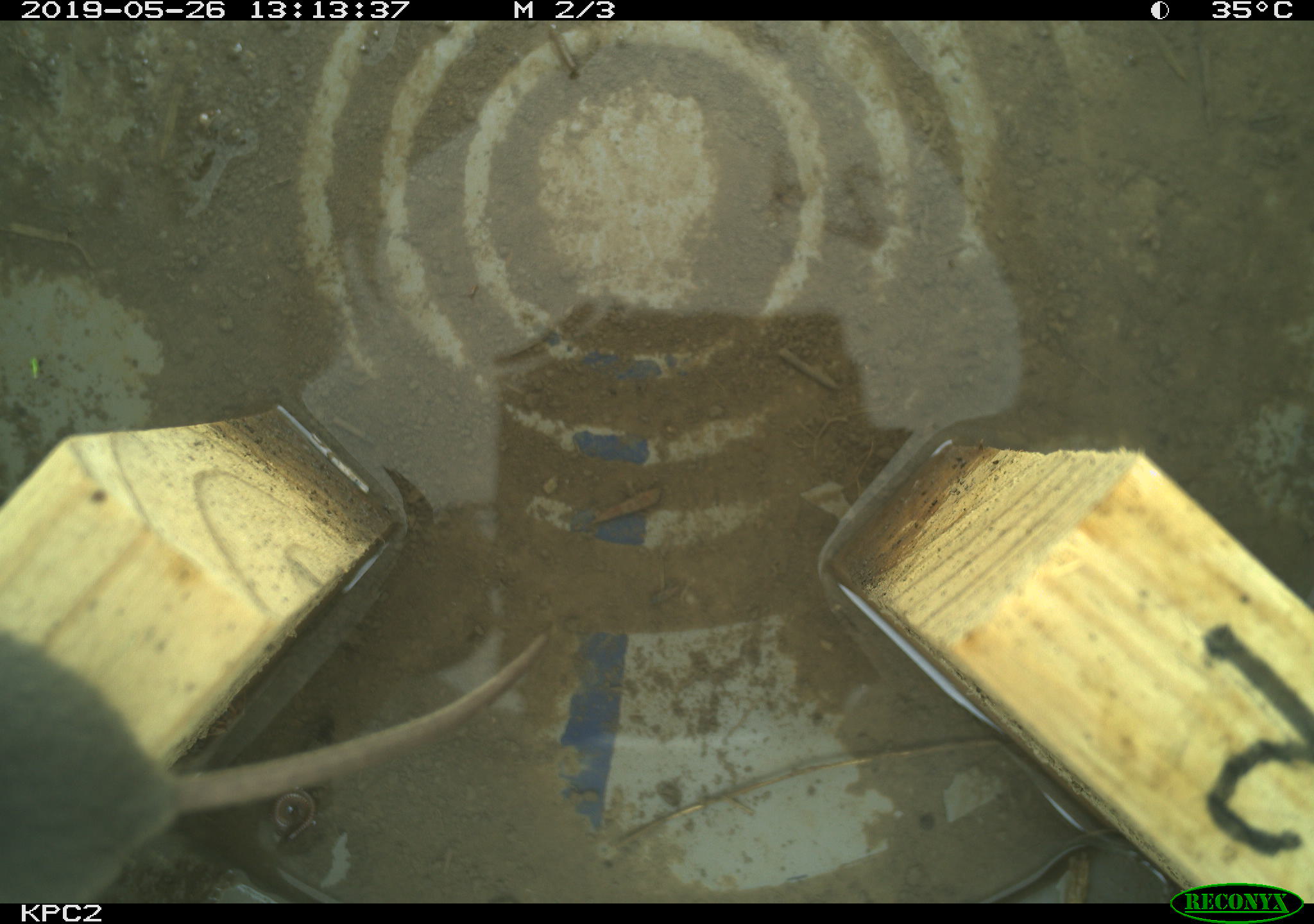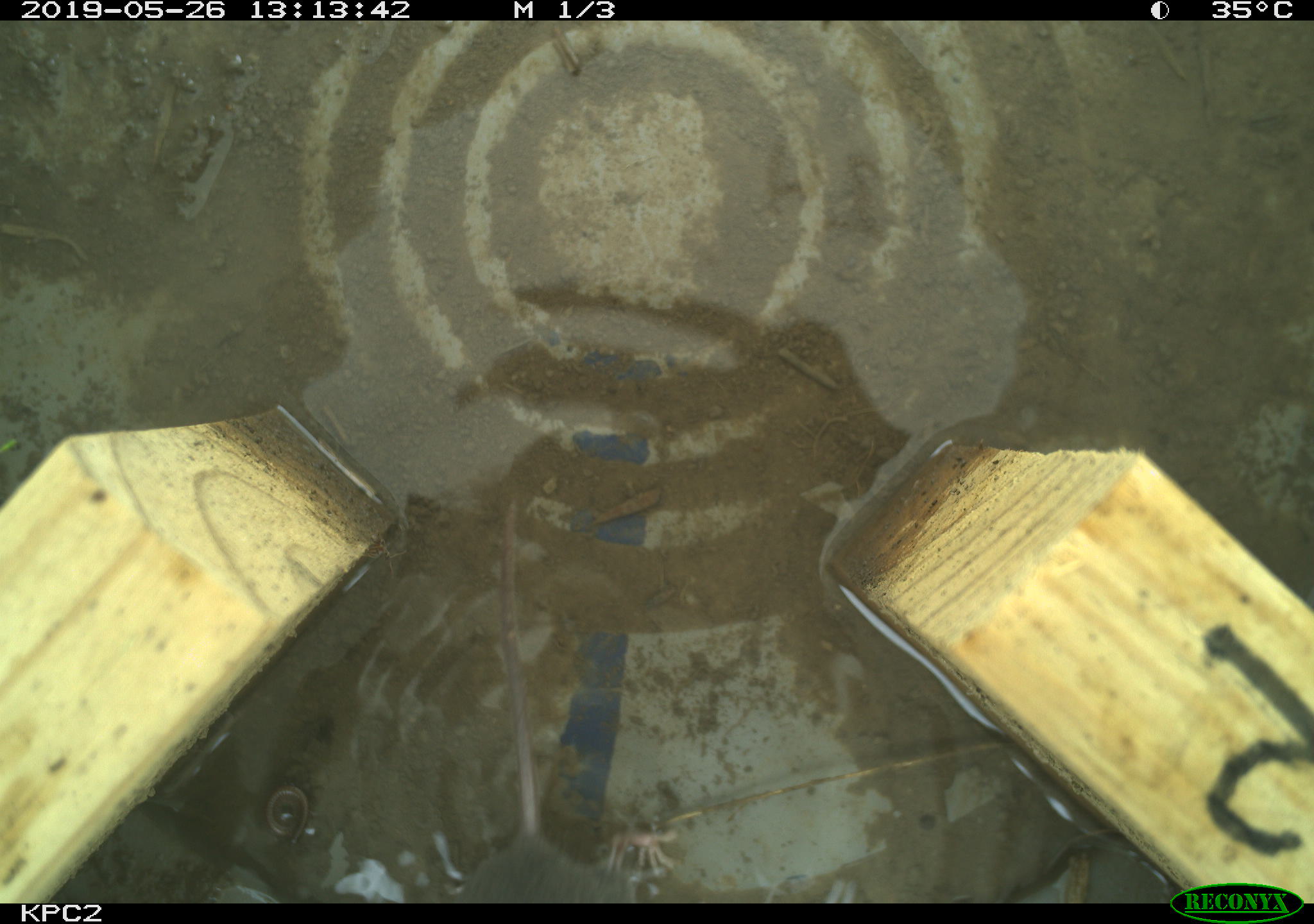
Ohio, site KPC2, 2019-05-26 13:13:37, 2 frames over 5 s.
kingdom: Animalia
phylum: Chordata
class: Mammalia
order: Rodentia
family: Cricetidae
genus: Peromyscus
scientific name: Peromyscus leucopus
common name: white-footed mouse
White-footed mouse (Peromyscus leucopus).